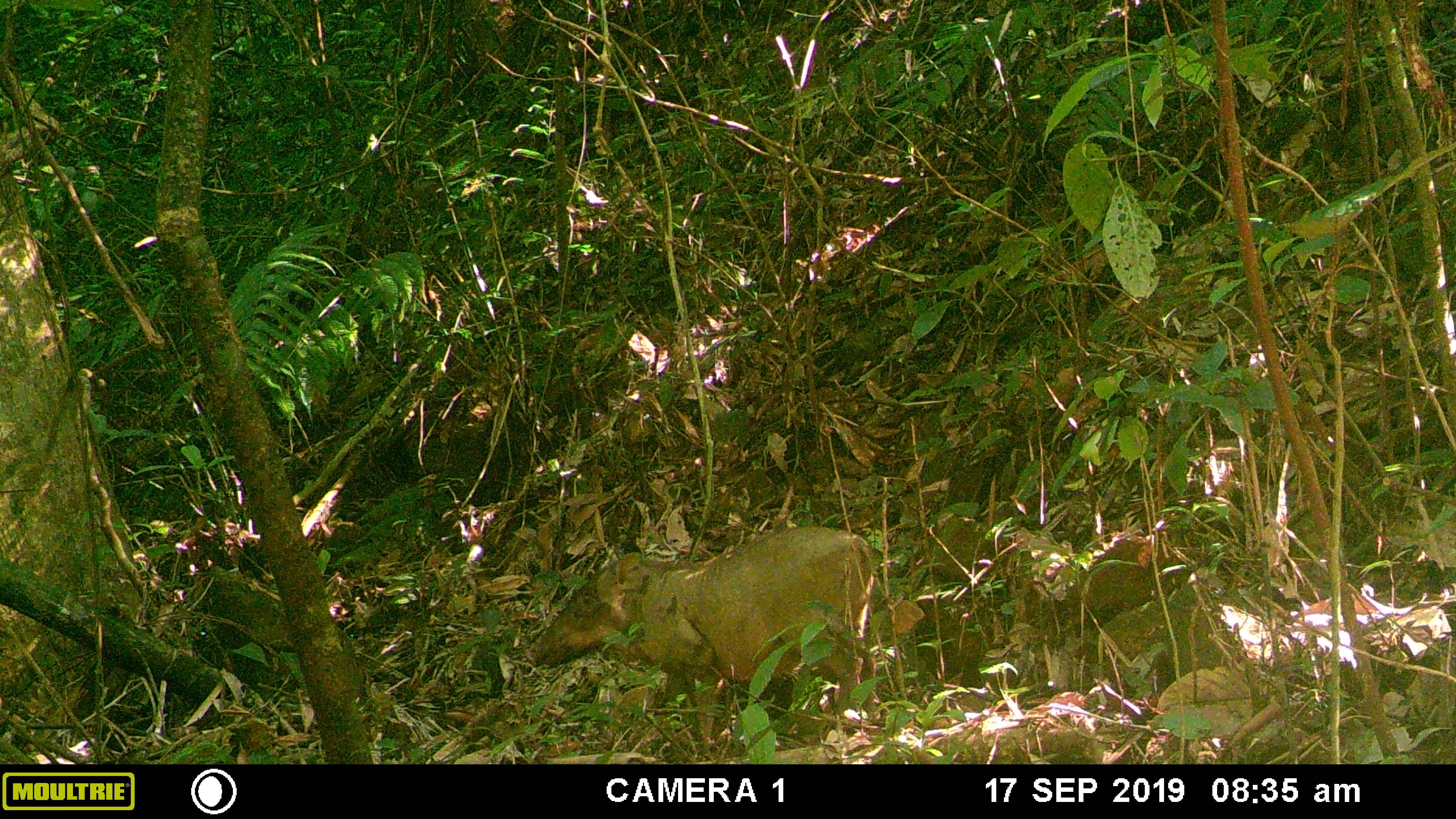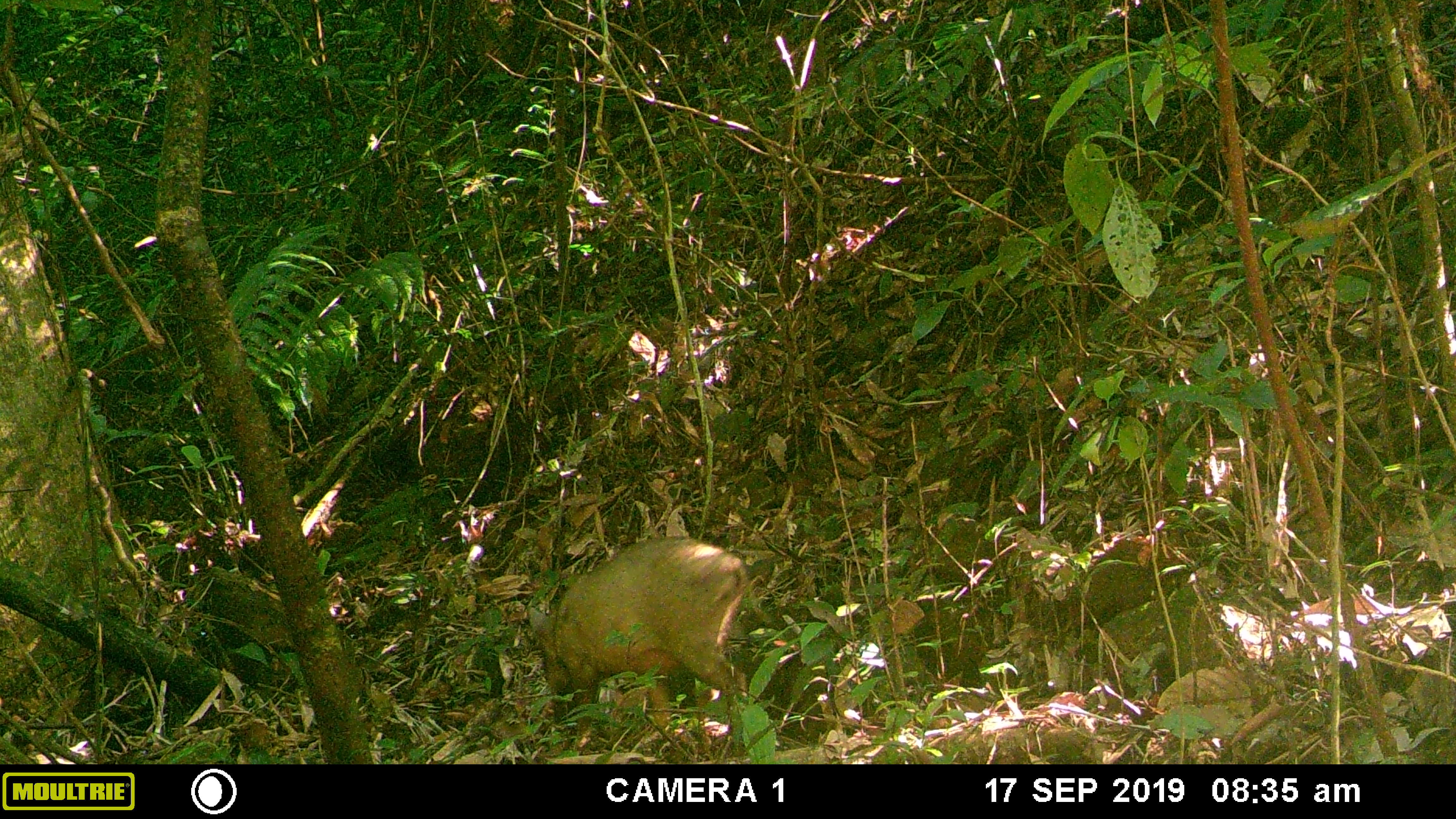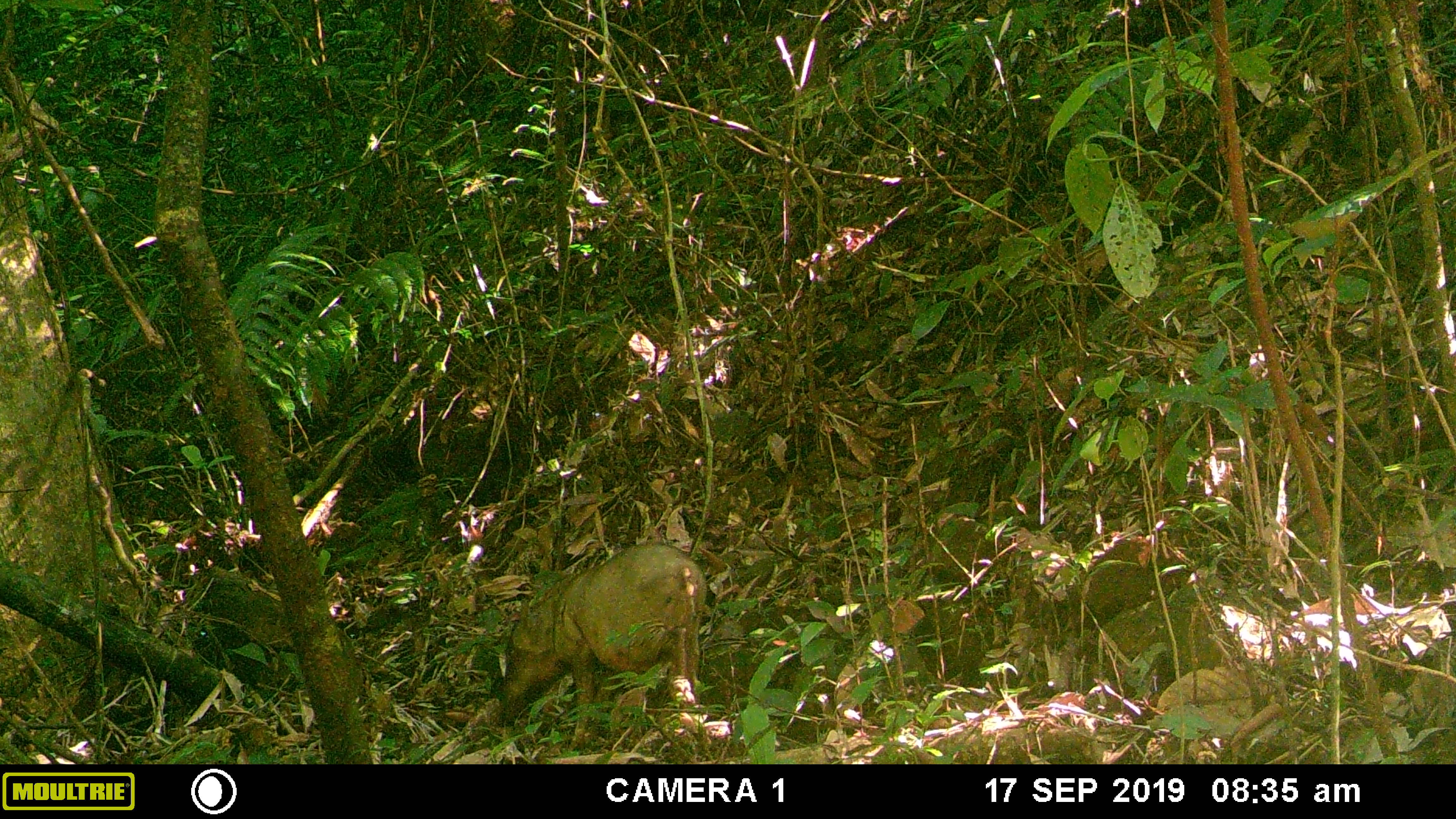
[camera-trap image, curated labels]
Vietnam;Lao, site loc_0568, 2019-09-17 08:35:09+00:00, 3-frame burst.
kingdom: Animalia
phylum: Chordata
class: Mammalia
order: Artiodactyla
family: Suidae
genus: Sus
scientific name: Sus scrofa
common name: eurasian wild pig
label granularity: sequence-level